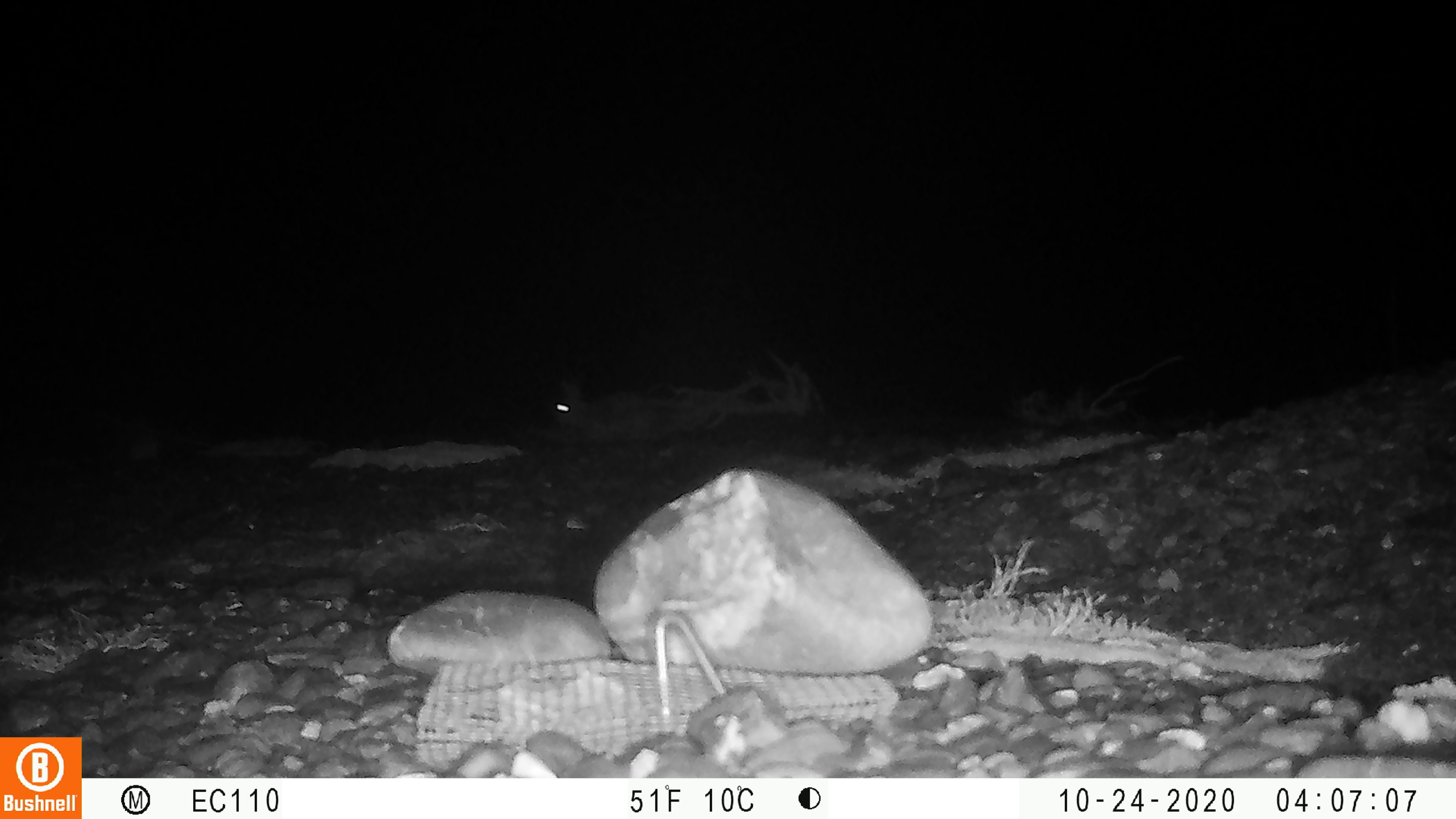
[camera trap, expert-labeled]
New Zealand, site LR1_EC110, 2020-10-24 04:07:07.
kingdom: Animalia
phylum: Chordata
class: Mammalia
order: Lagomorpha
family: Leporidae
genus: Oryctolagus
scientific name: Oryctolagus cuniculus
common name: european rabbit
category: rabbit